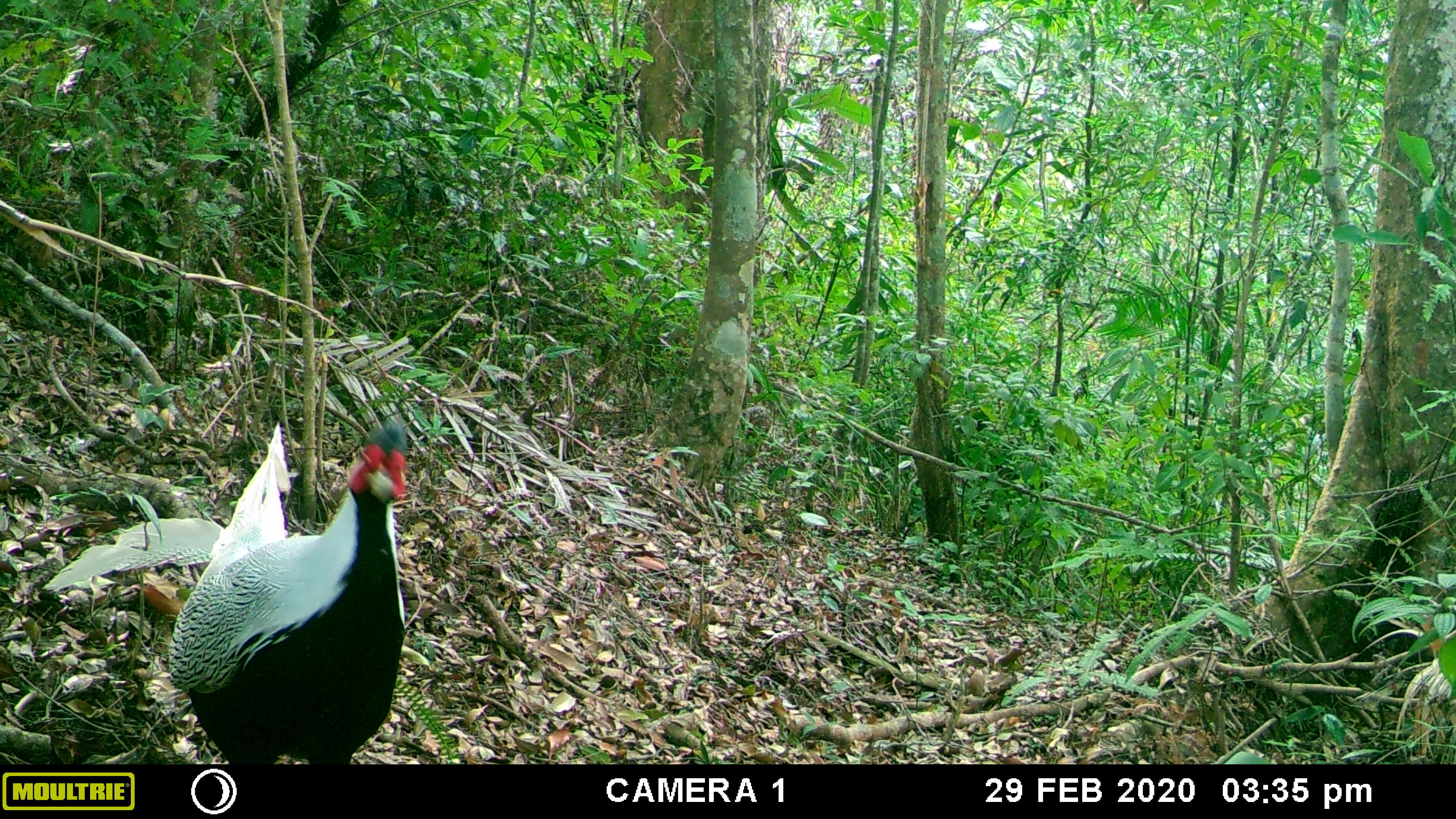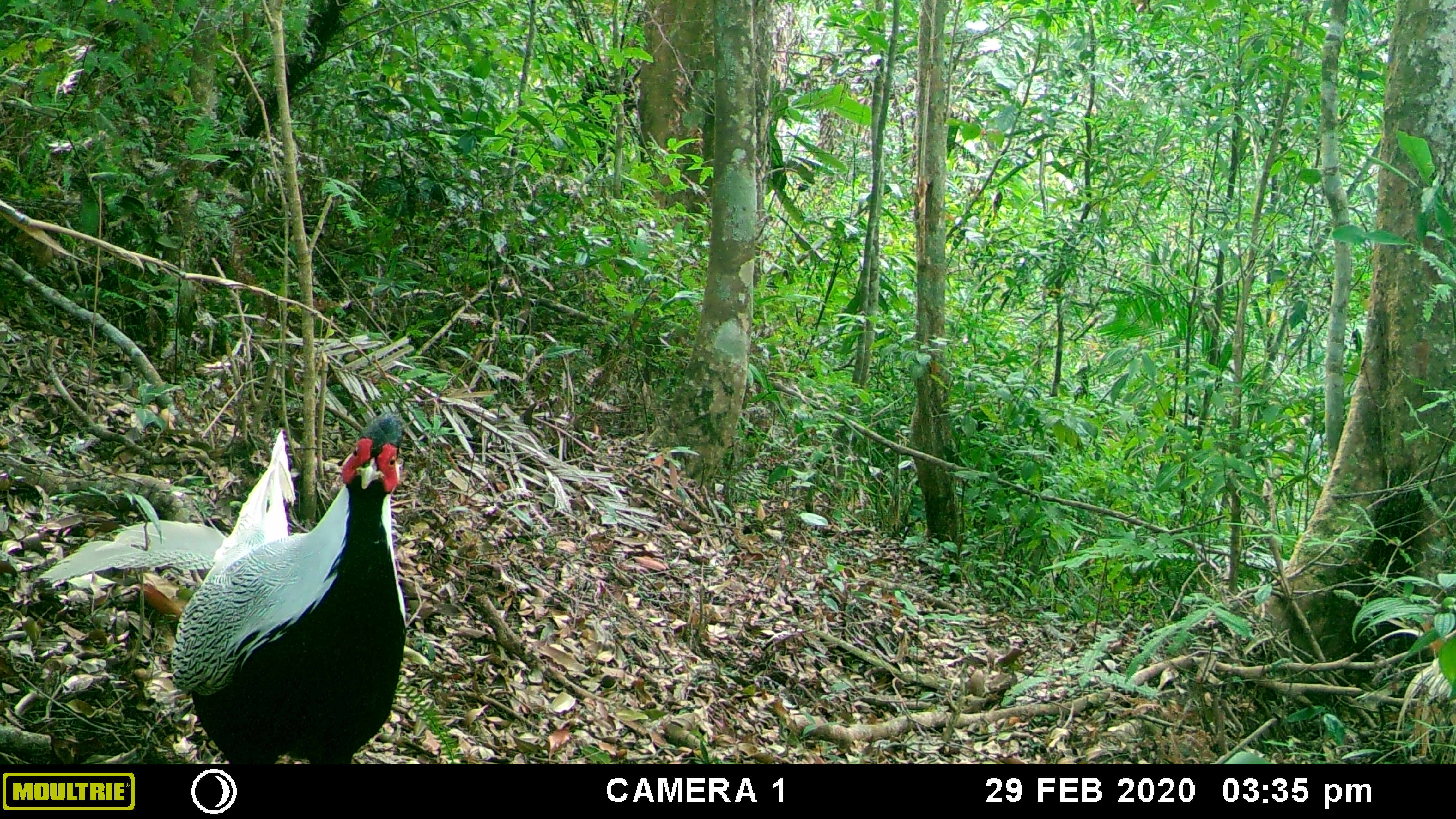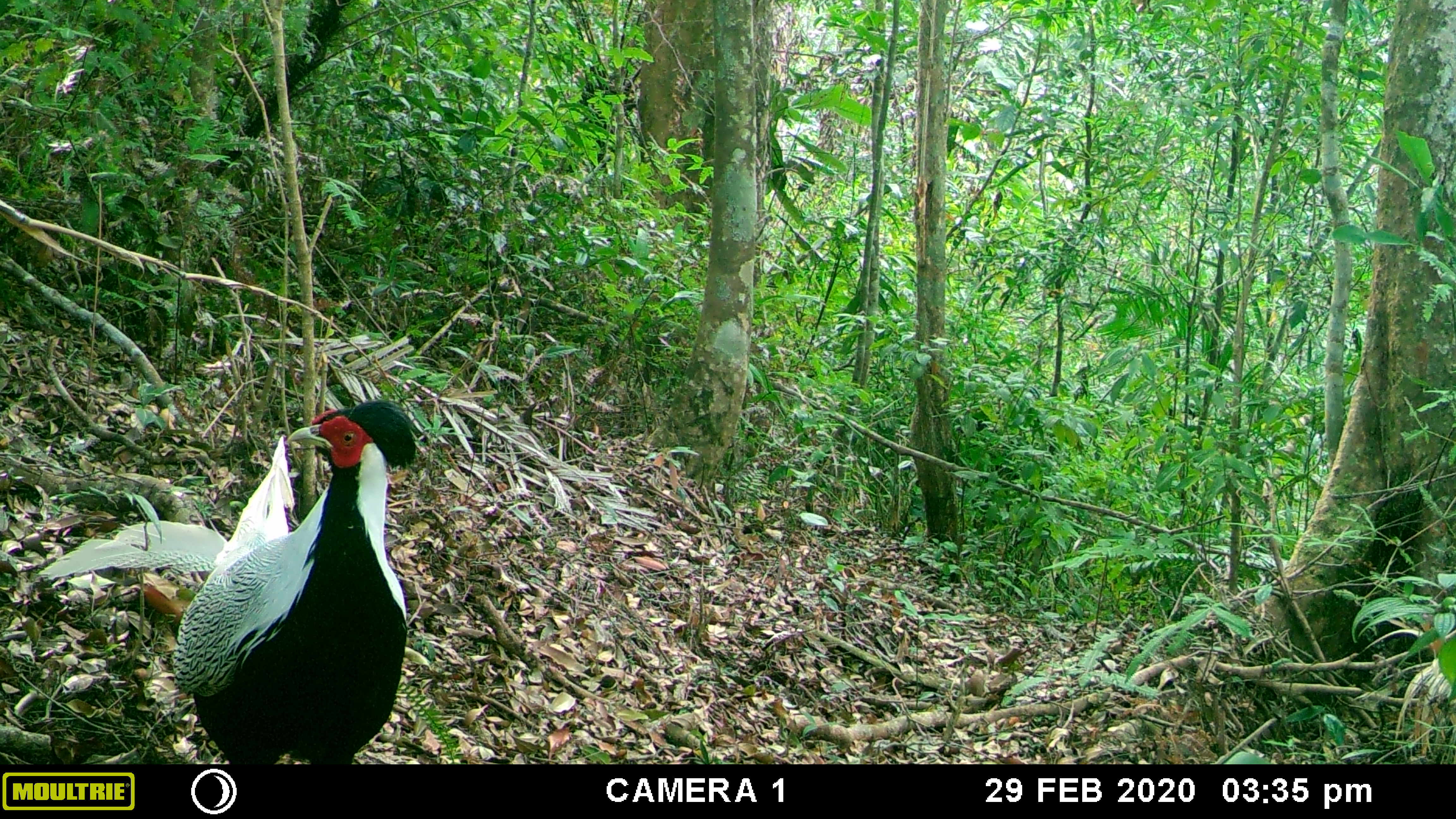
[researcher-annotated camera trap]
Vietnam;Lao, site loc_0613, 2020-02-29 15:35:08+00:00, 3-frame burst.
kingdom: Animalia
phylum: Chordata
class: Aves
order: Galliformes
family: Phasianidae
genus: Lophura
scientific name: Lophura nycthemera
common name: silver pheasant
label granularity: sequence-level